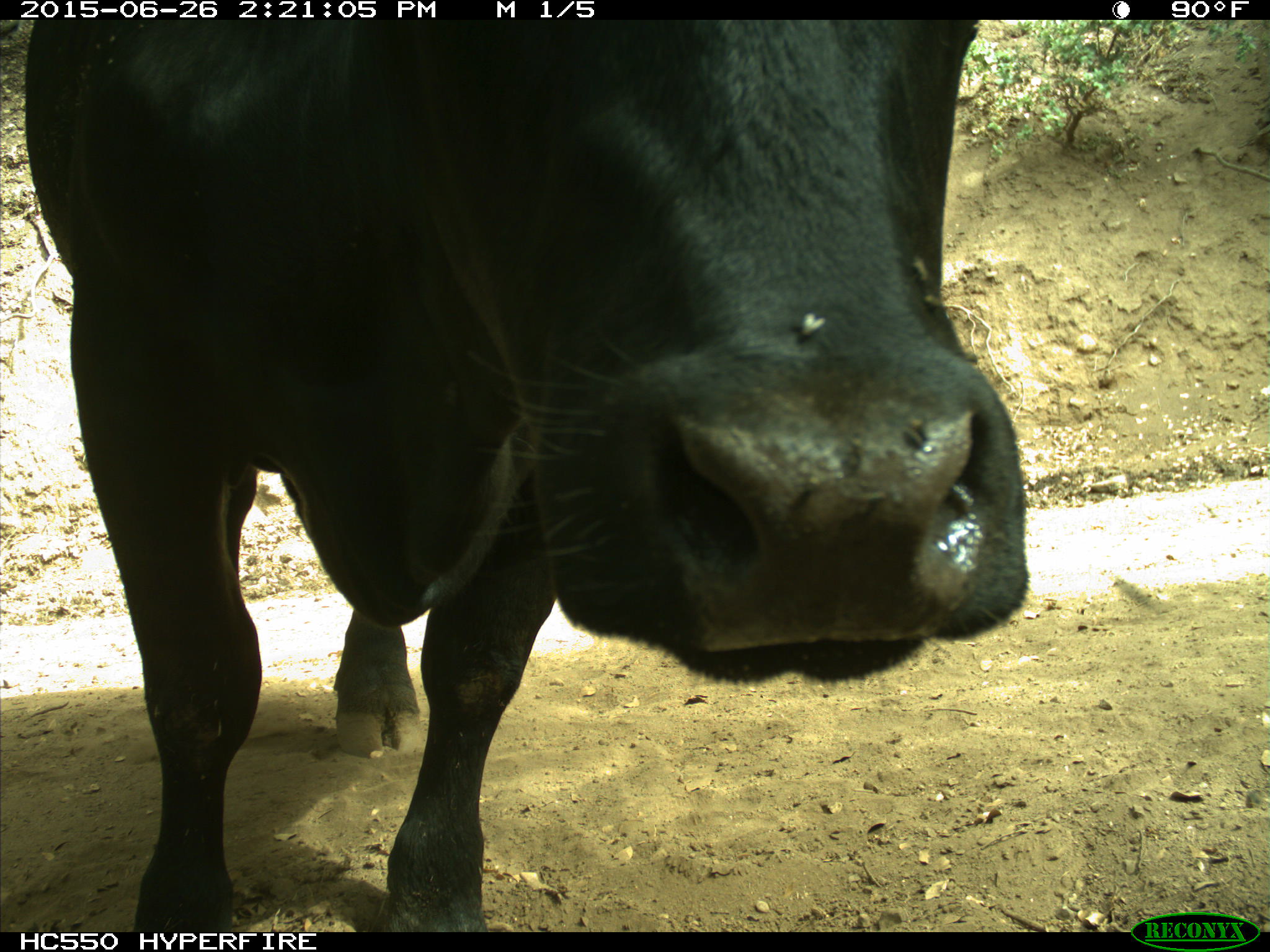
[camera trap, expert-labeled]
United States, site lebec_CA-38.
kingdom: Animalia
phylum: Chordata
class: Mammalia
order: Artiodactyla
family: Bovidae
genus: Bos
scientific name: Bos taurus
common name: domestic cow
Bos taurus (domestic cow).